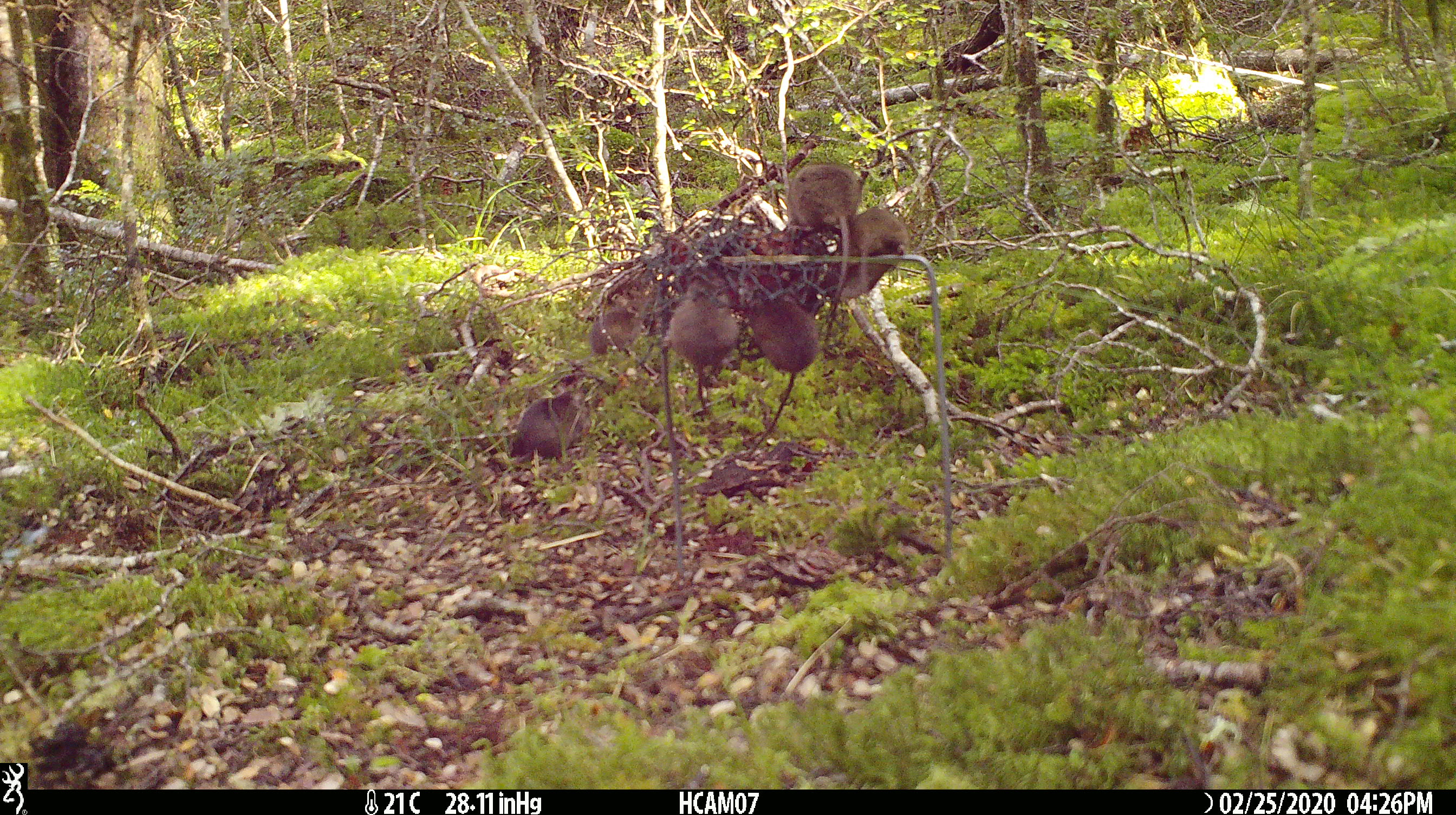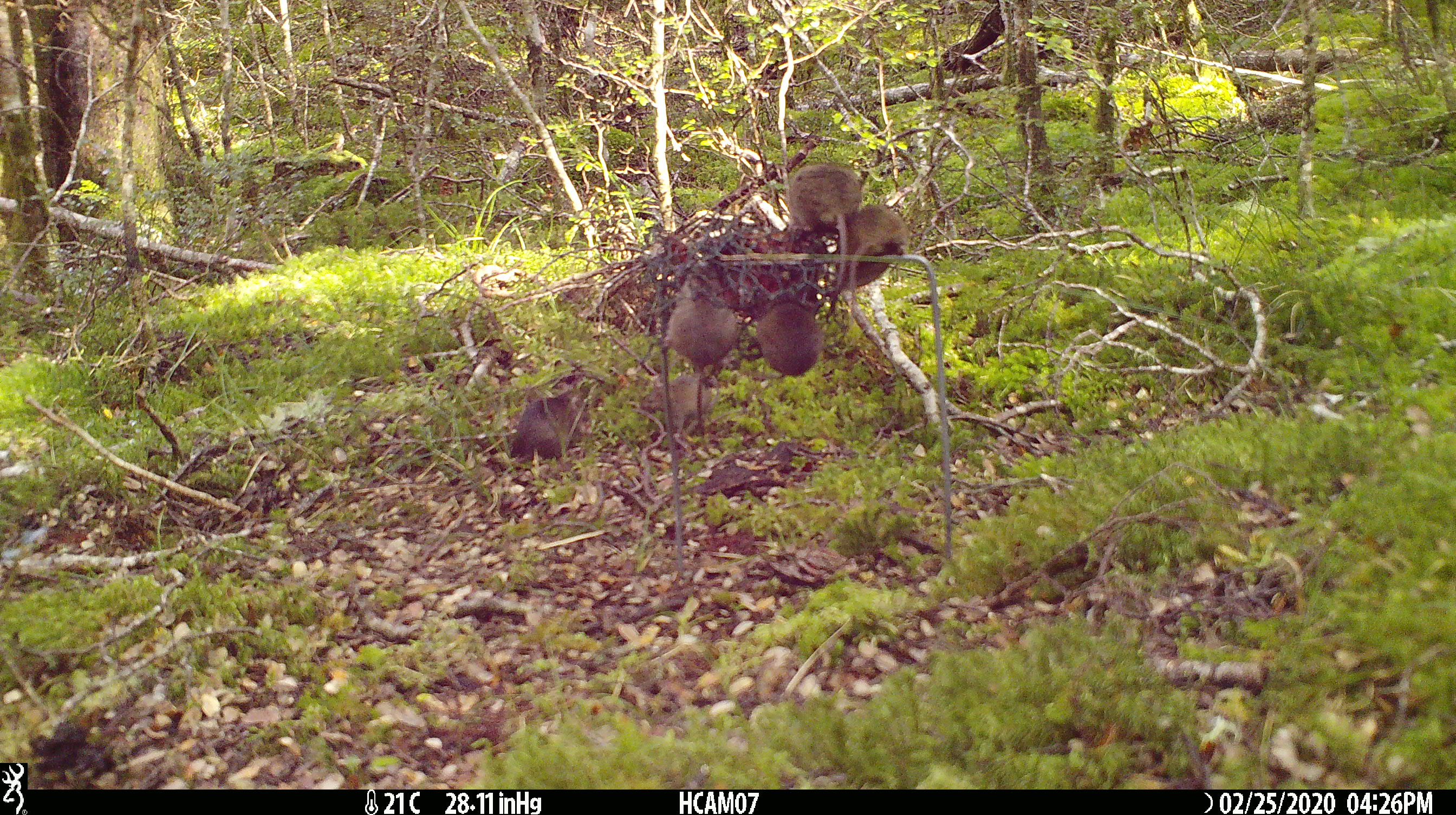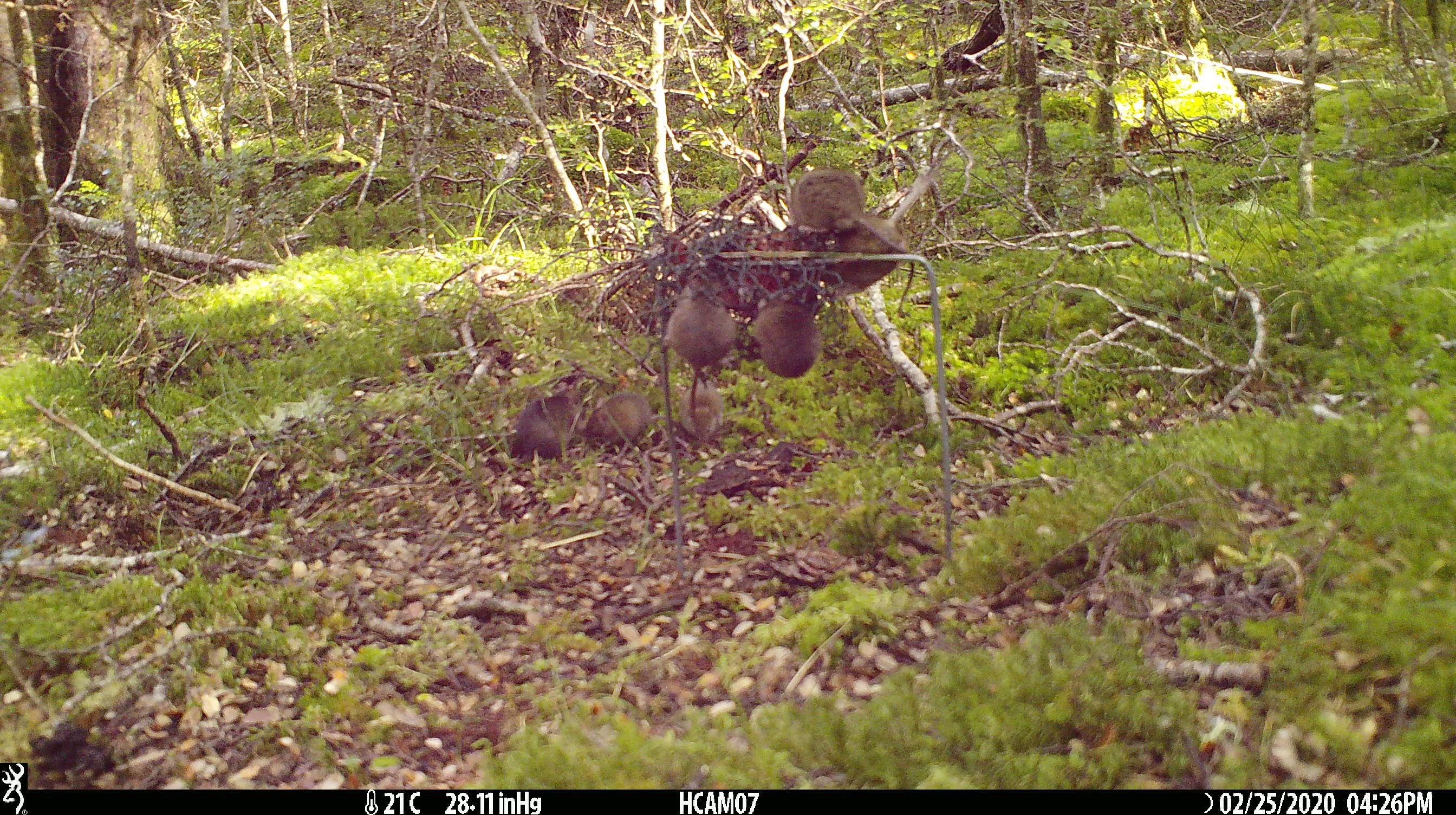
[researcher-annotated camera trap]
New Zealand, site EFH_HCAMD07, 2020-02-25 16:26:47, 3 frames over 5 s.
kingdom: Animalia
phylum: Chordata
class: Mammalia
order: Rodentia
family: Muridae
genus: Mus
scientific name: Mus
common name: mouse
Mouse (Mus).